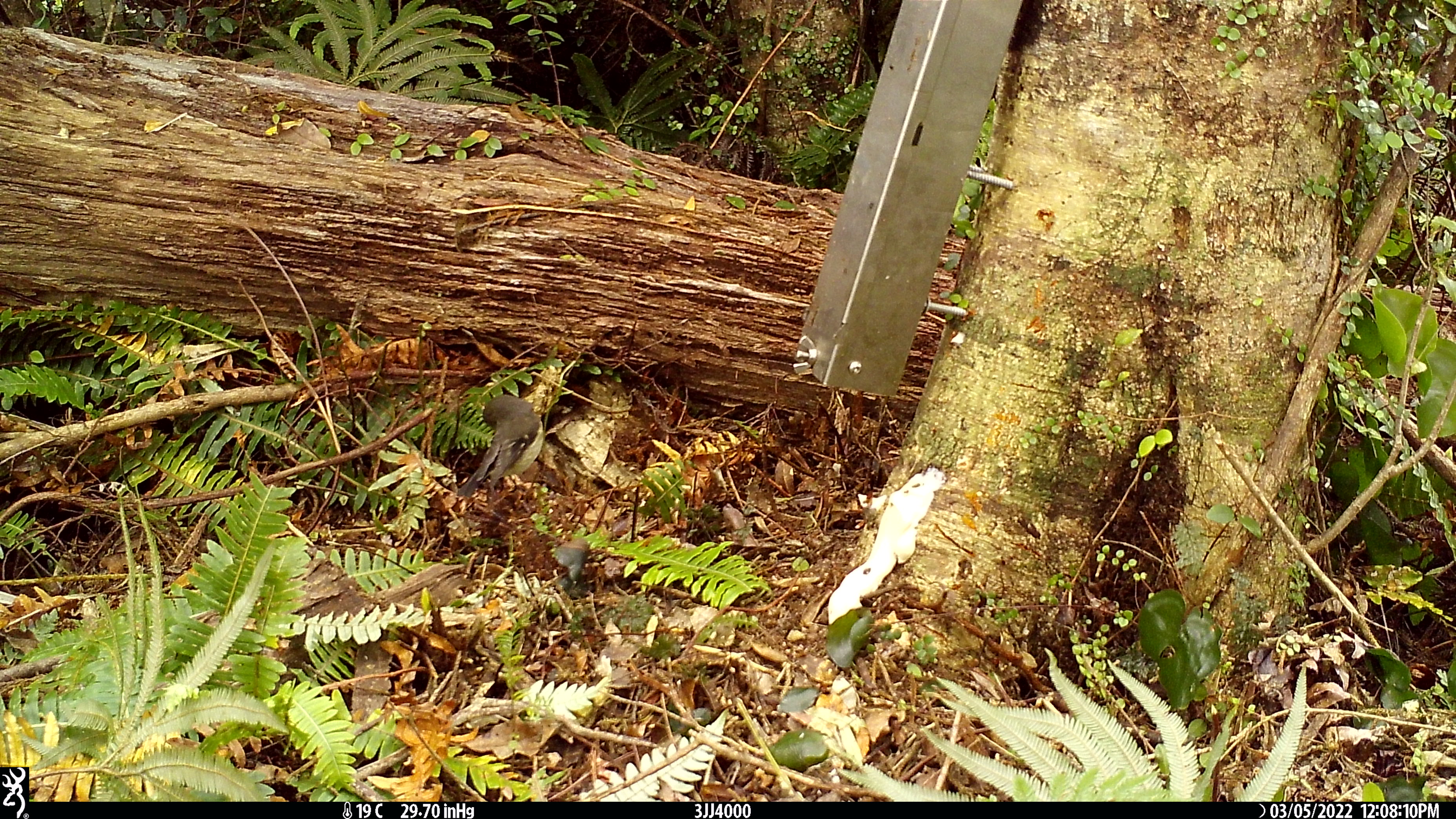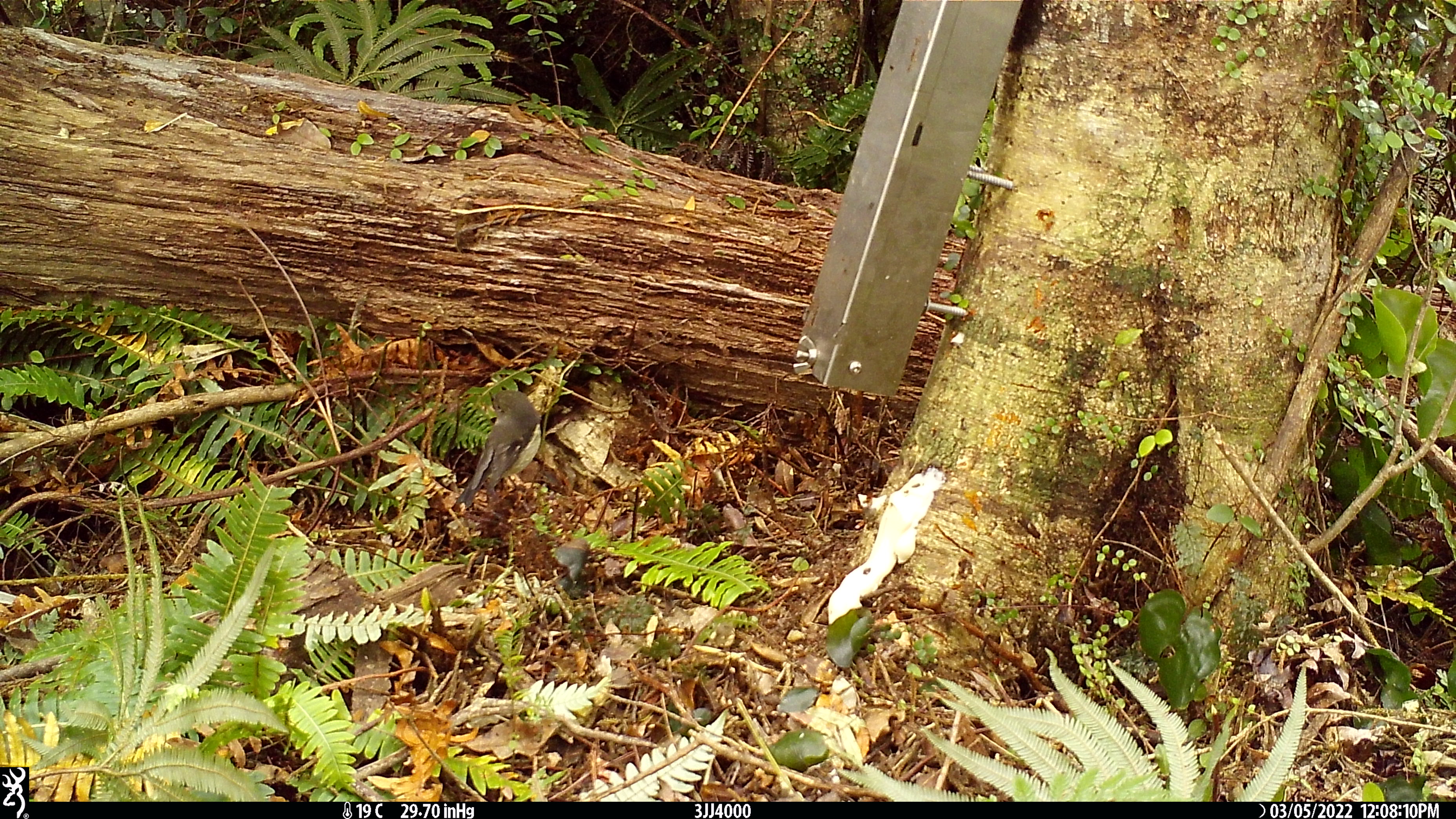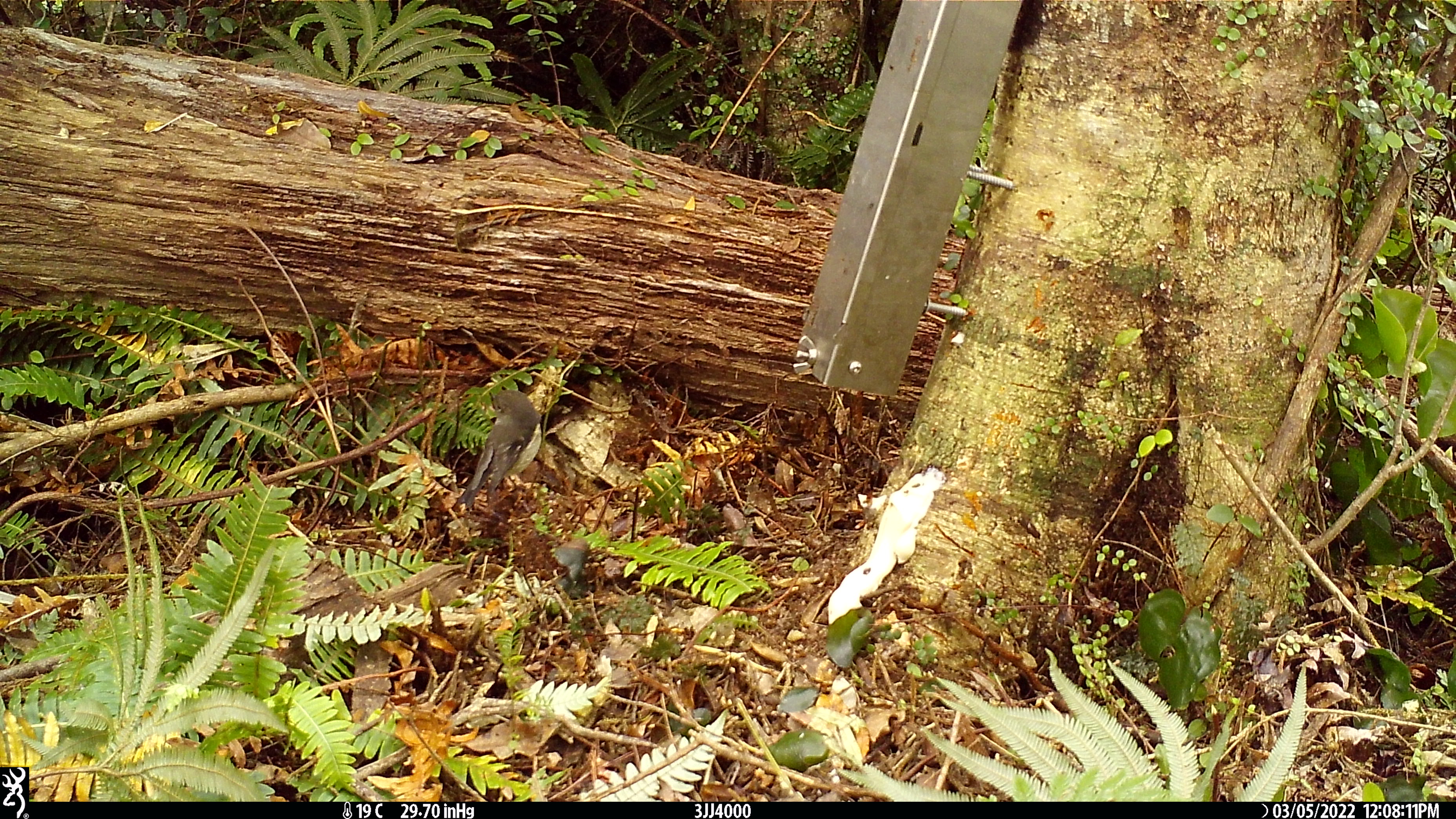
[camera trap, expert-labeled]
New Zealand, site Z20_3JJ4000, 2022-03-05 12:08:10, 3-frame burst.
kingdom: Animalia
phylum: Chordata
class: Aves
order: Passeriformes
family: Petroicidae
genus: Petroica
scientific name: Petroica macrocephala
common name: tomtit